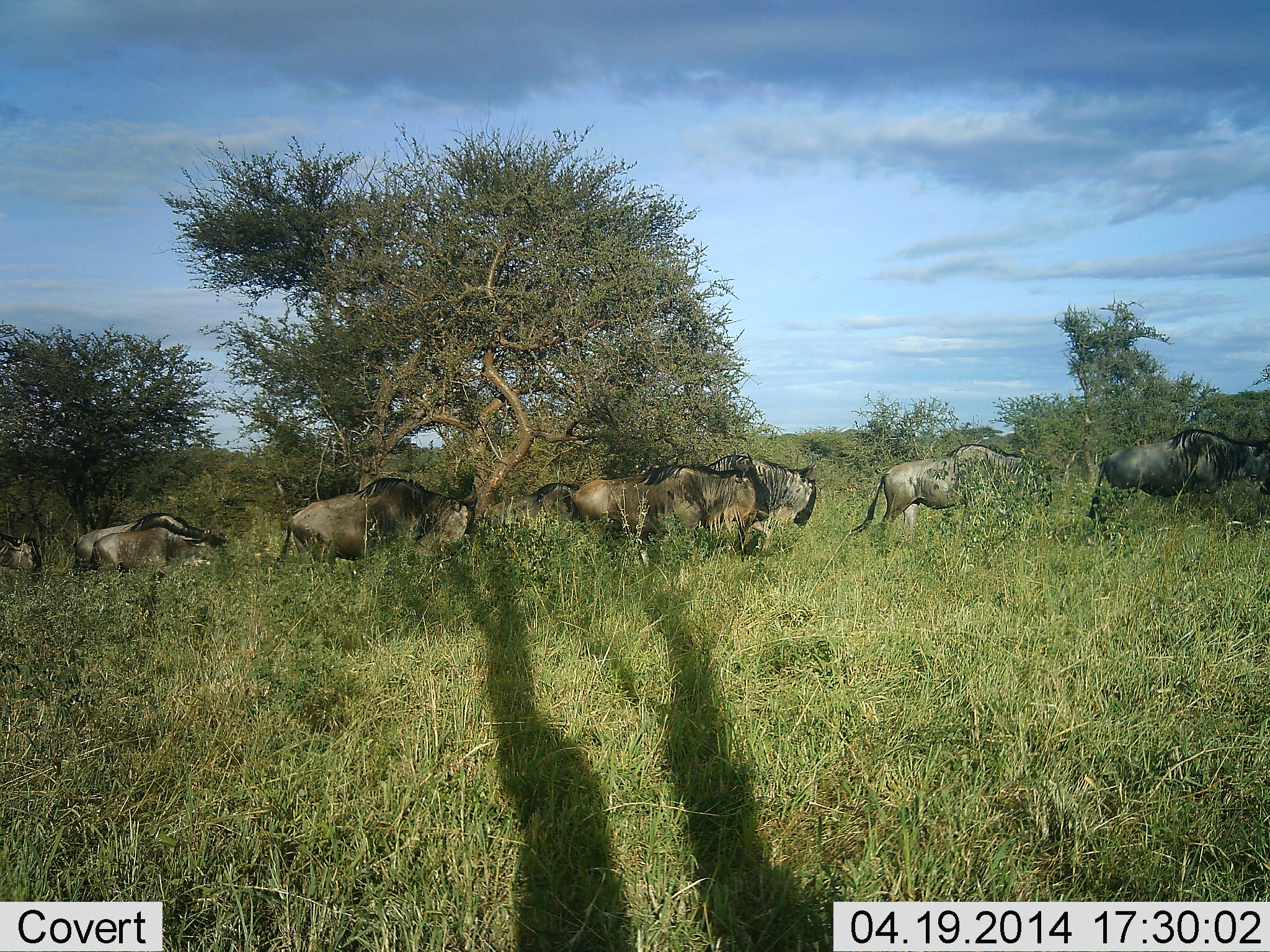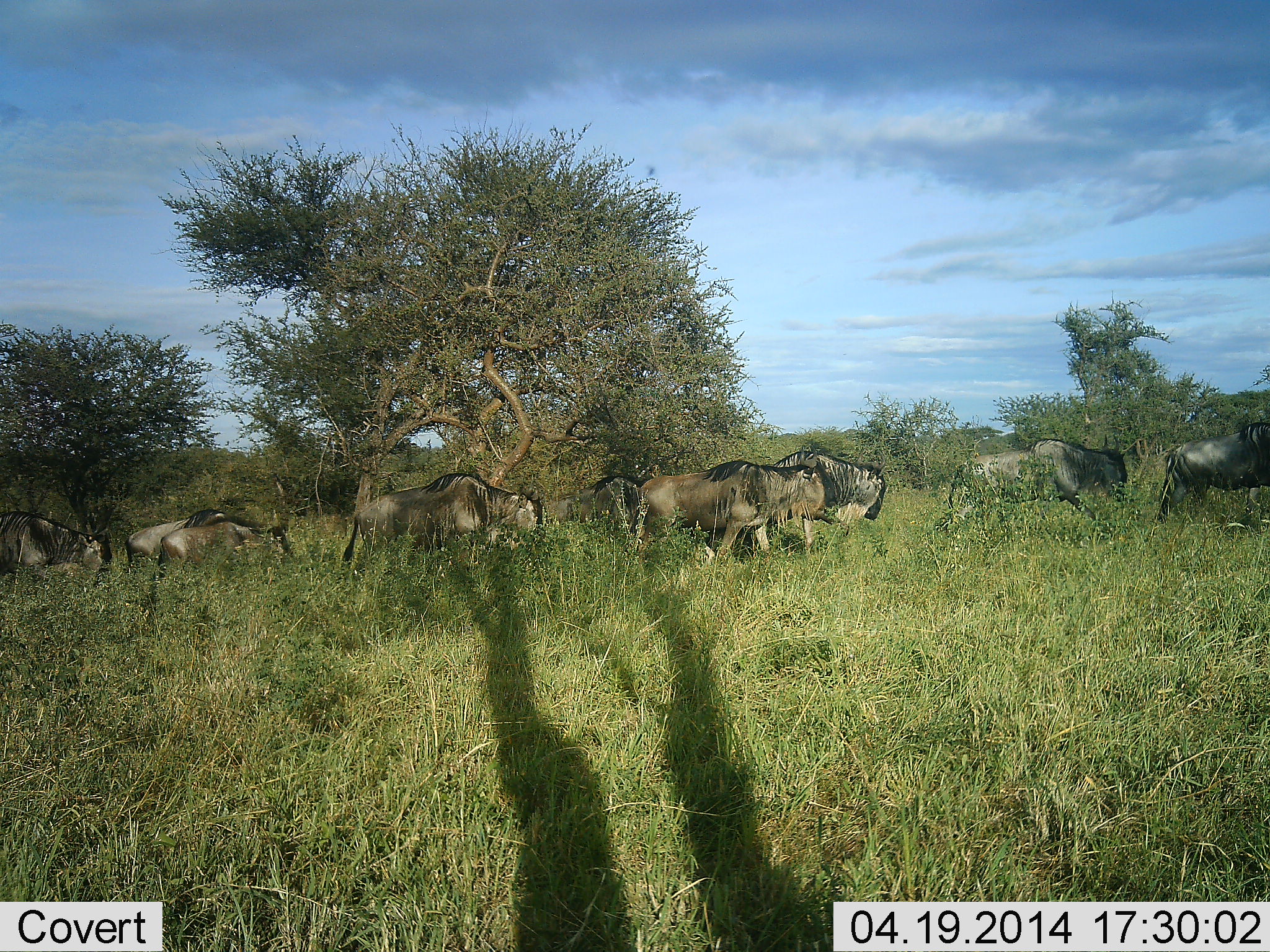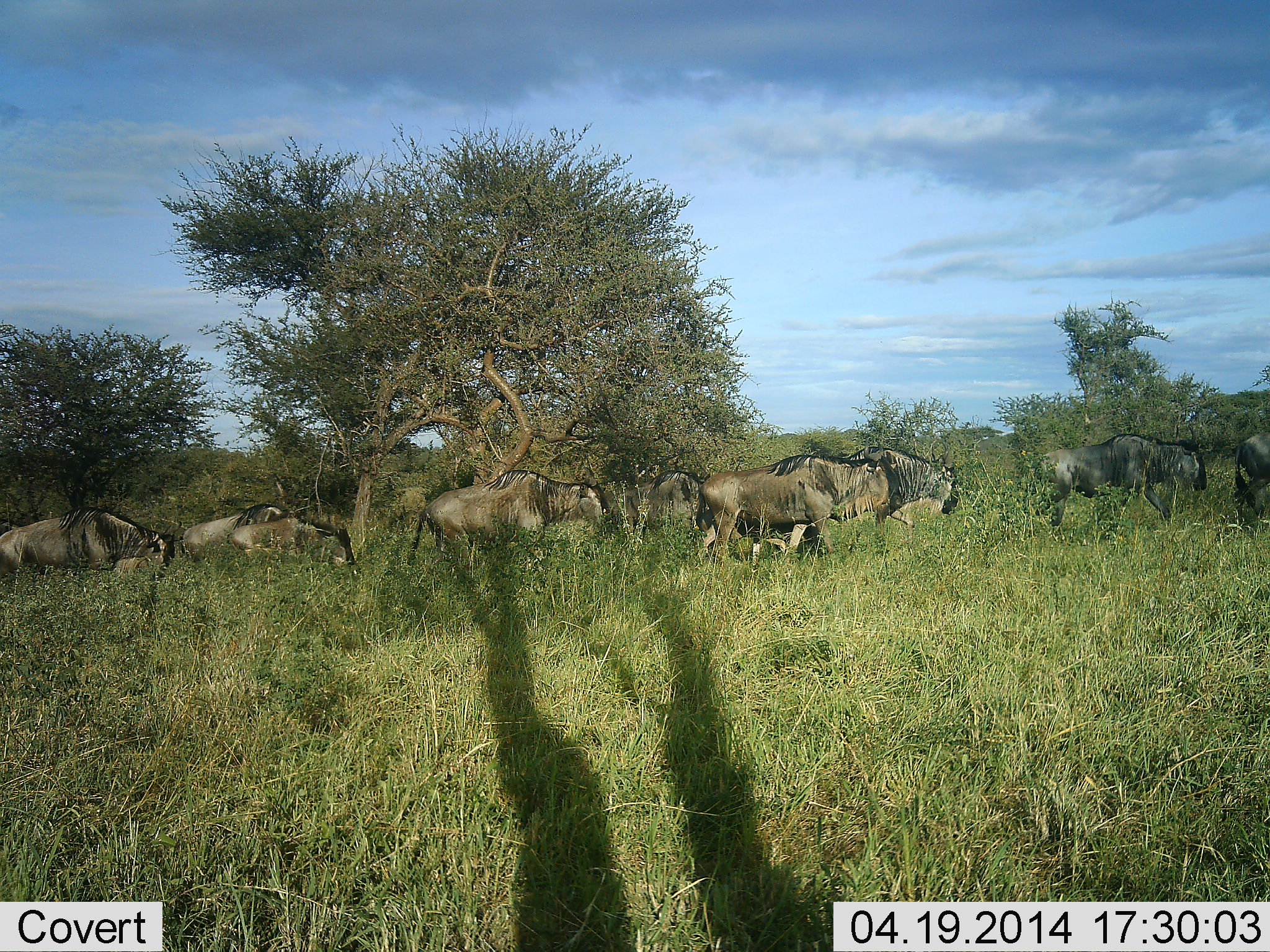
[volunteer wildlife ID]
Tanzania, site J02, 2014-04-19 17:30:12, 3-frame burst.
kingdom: Animalia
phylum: Chordata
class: Mammalia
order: Artiodactyla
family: Bovidae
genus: Connochaetes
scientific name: Connochaetes taurinus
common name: blue wildebeest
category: wildebeest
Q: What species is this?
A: Wildebeest (blue wildebeest) (Connochaetes taurinus).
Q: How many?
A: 10.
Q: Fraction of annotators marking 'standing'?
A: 7%.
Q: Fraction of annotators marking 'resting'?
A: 0%.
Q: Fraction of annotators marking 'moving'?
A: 95%.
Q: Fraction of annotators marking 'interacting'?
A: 3%.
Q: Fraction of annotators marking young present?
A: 3%.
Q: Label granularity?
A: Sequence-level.